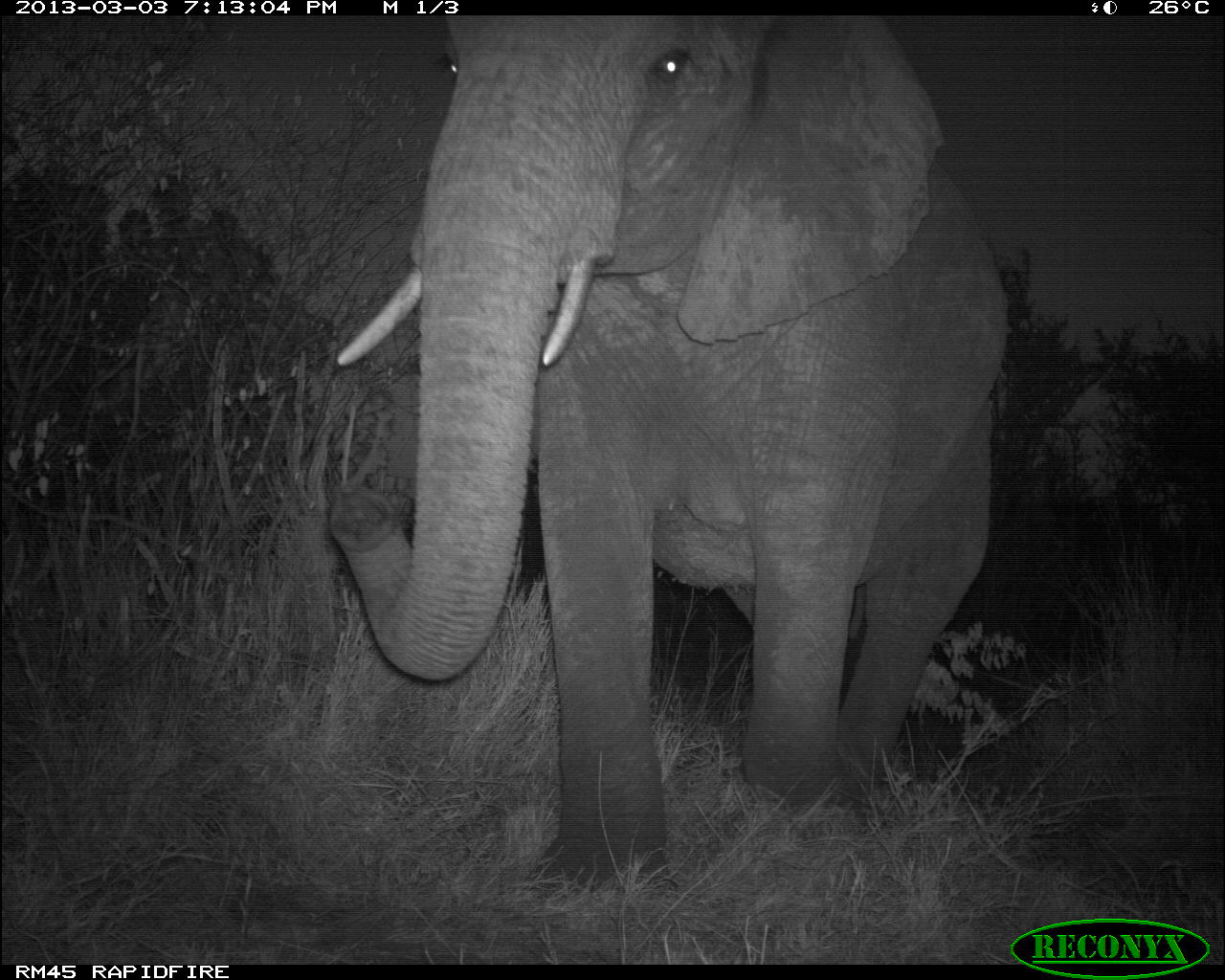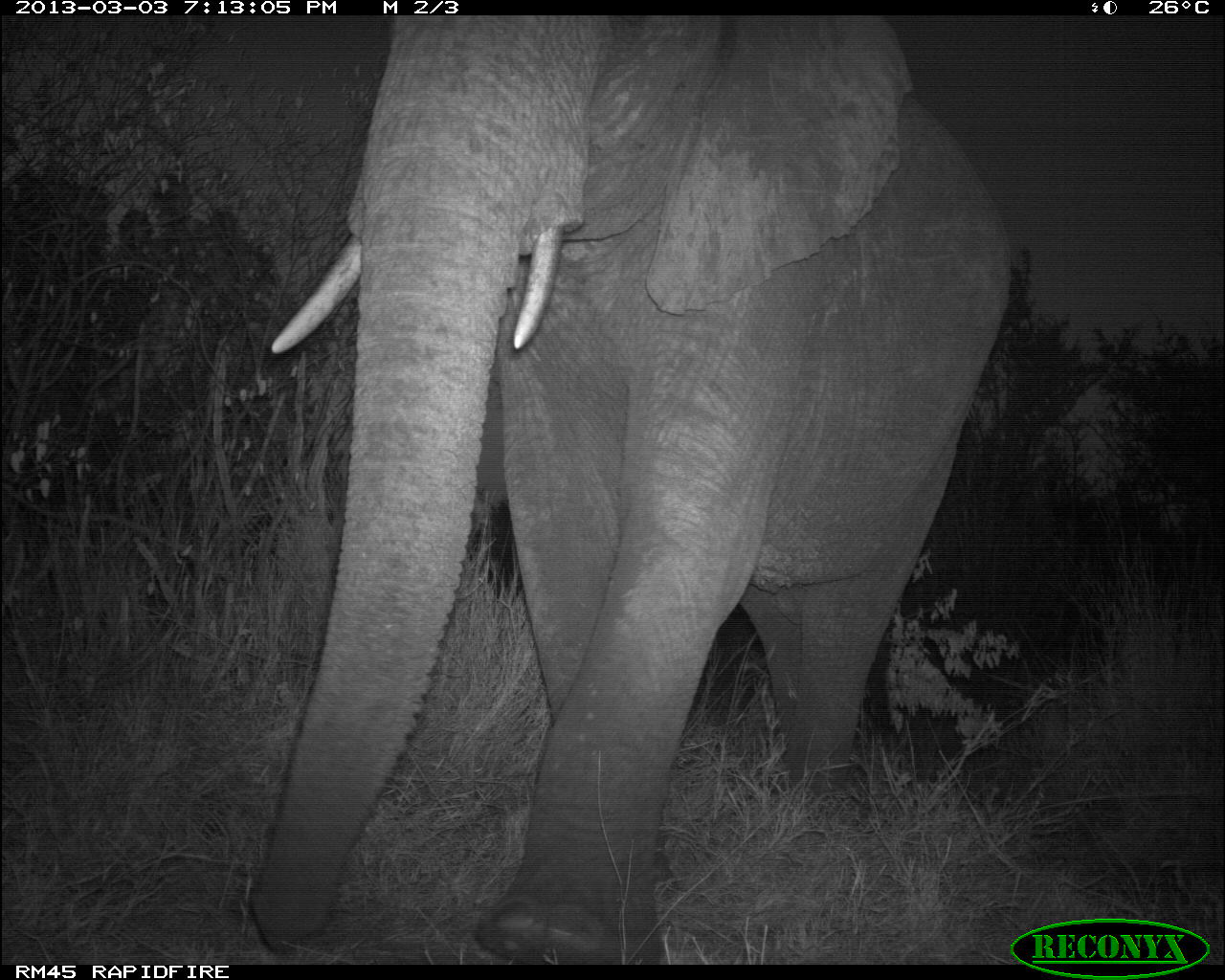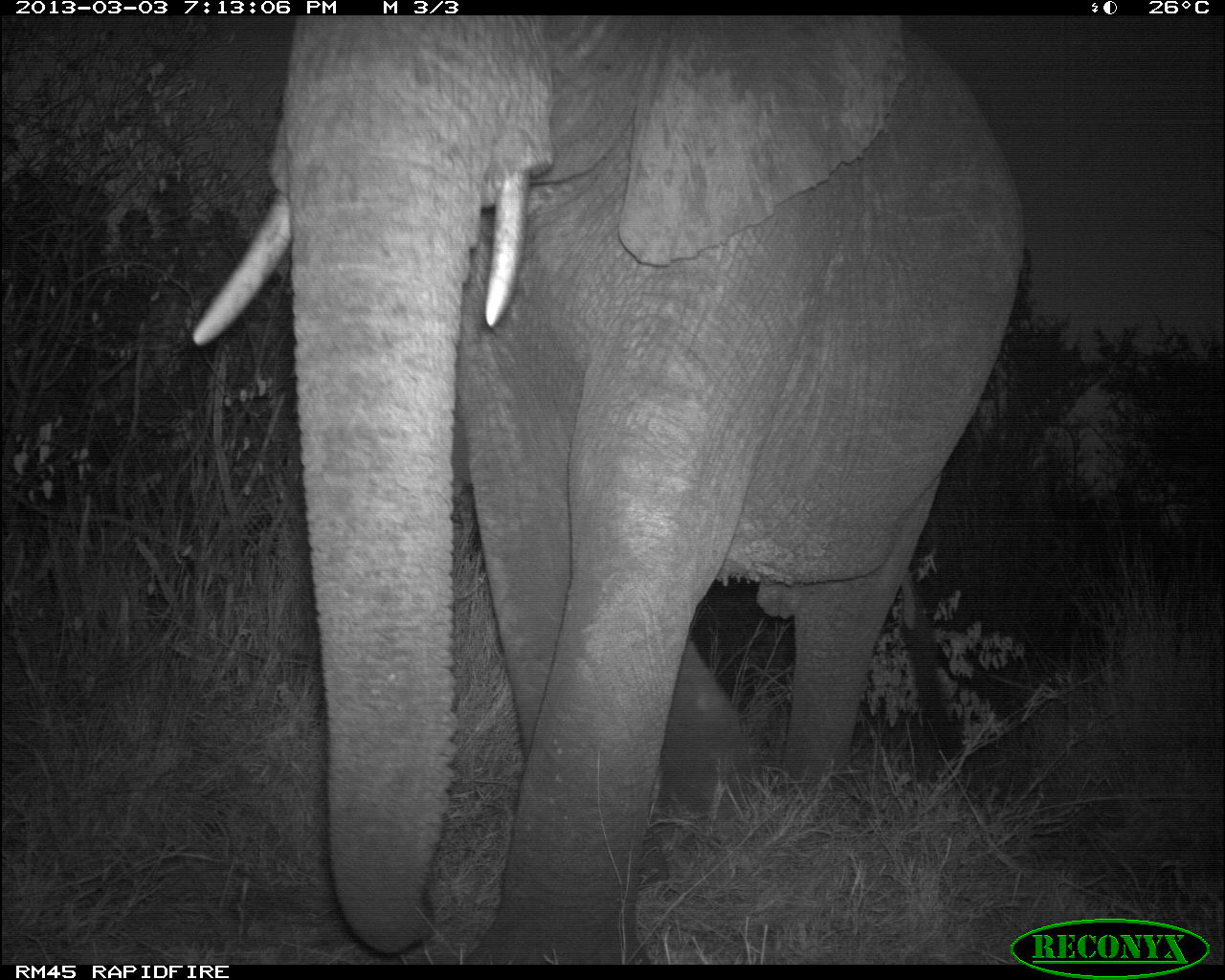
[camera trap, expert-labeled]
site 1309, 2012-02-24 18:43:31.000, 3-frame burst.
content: unidentified animal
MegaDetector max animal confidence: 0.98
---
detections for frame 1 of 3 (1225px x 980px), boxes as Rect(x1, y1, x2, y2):
unknown: Rect(323, 12, 1014, 895)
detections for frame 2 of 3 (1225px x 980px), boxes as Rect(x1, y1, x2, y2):
unknown: Rect(249, 15, 1012, 965)